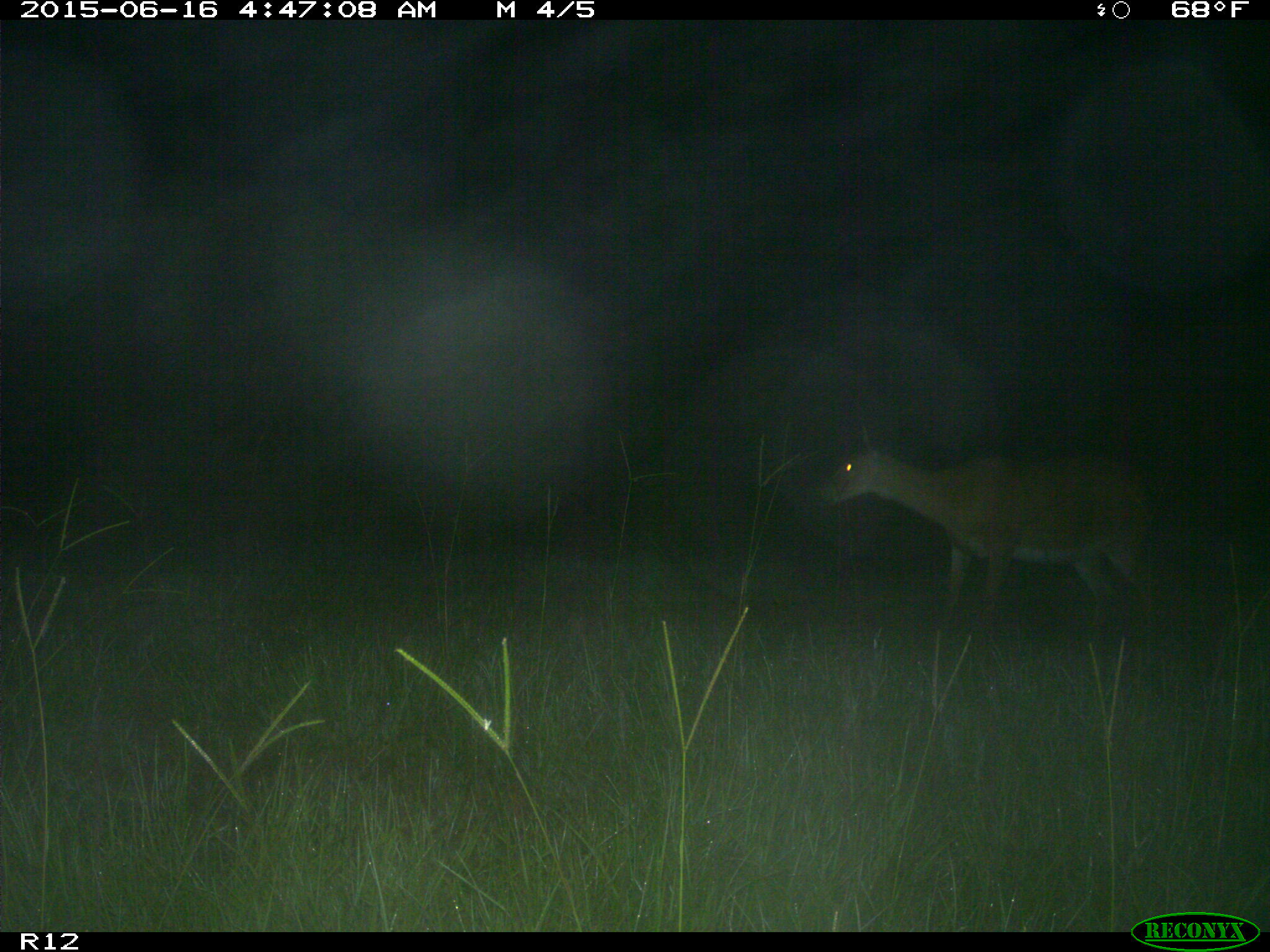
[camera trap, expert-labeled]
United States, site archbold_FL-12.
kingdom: Animalia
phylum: Chordata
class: Mammalia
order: Artiodactyla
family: Cervidae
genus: Odocoileus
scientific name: Odocoileus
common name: deer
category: unidentified deer